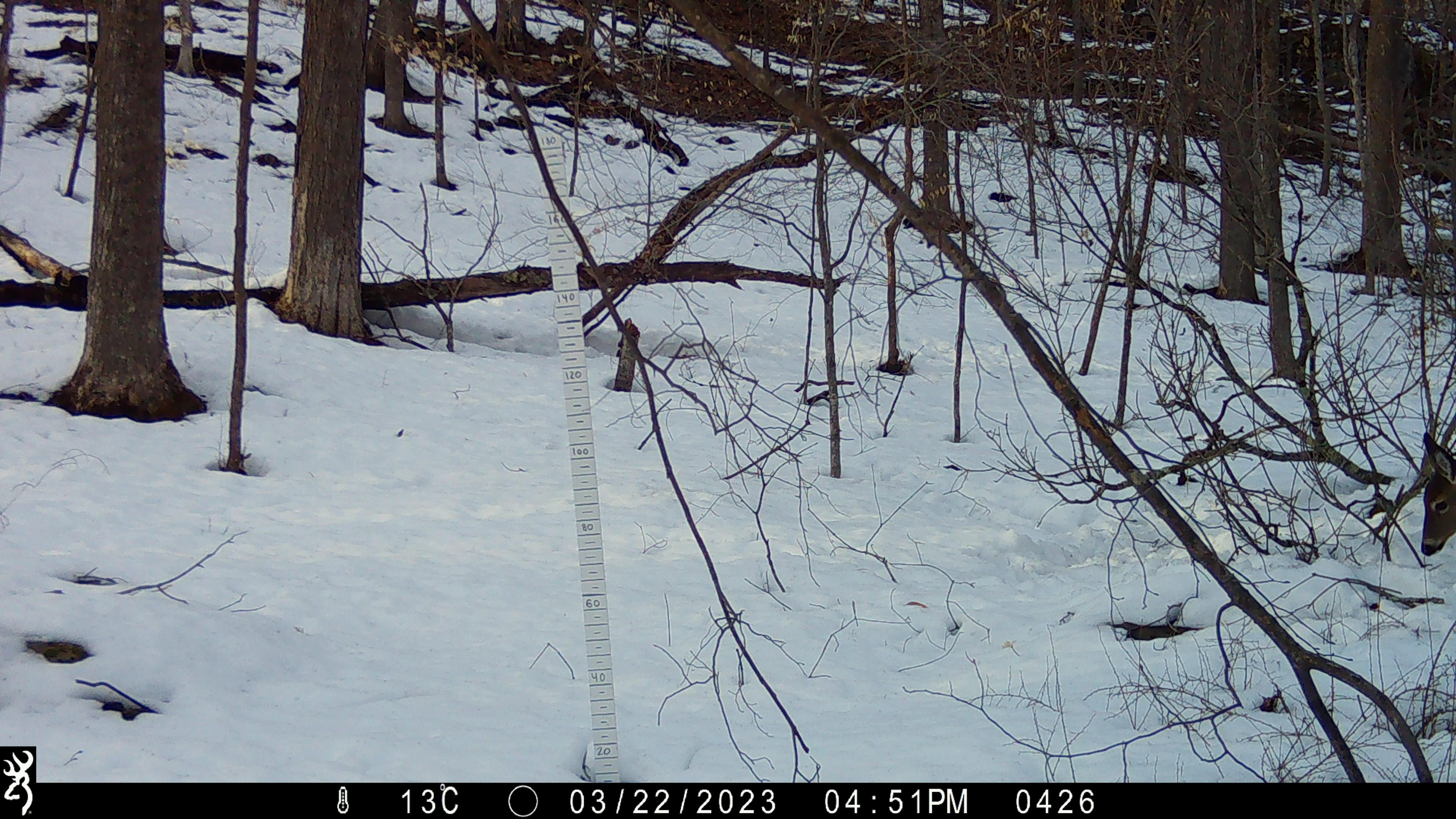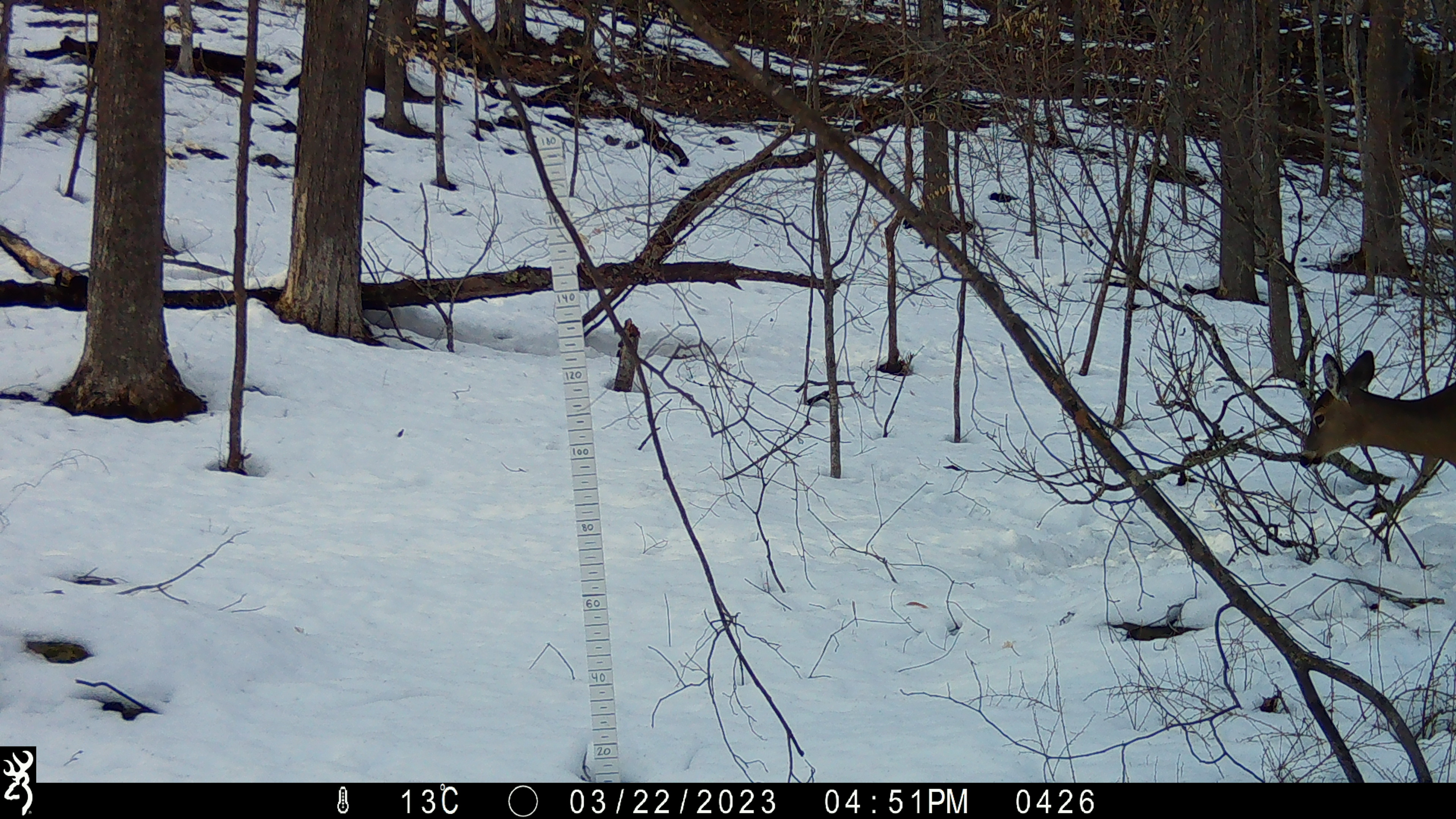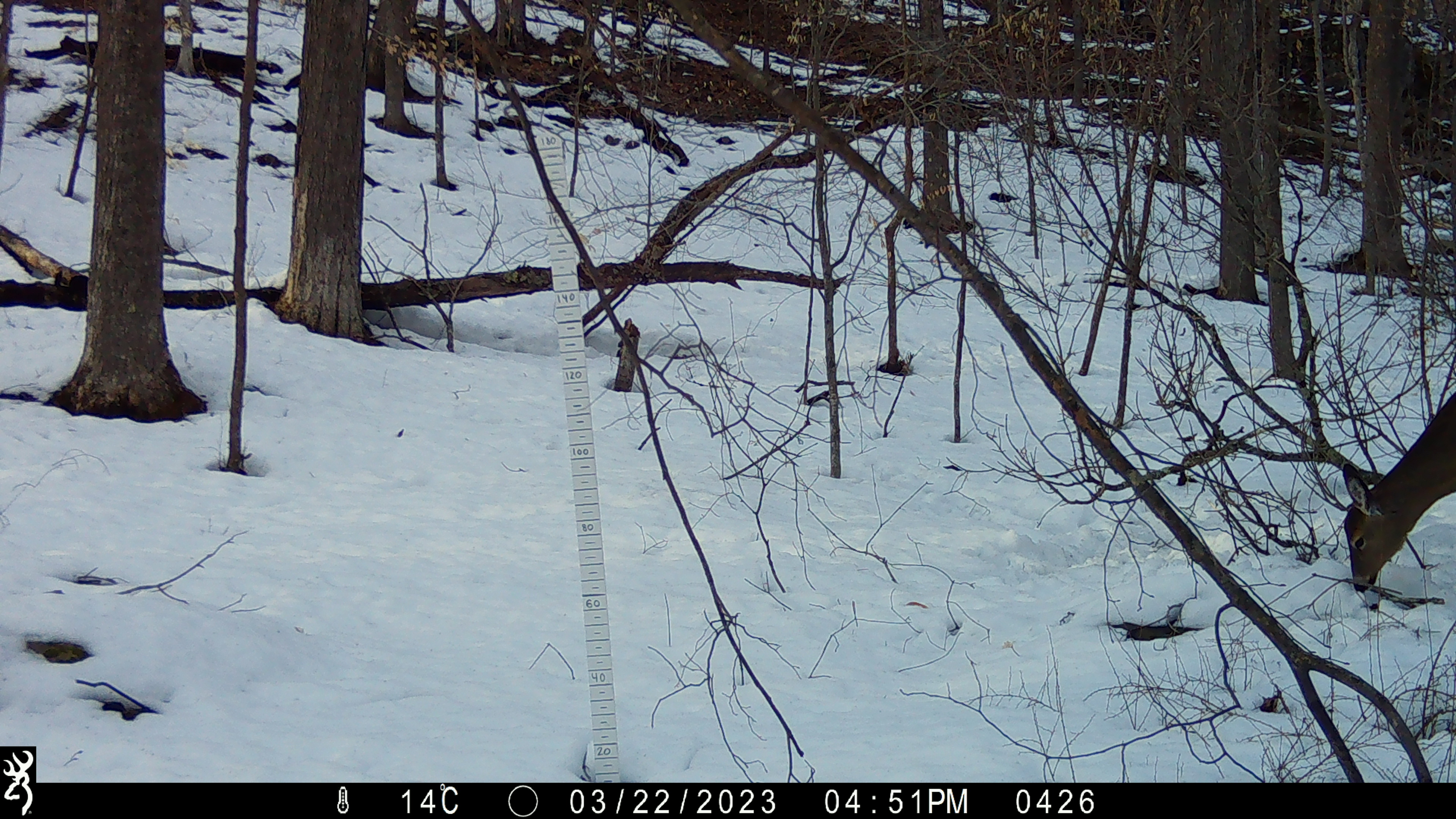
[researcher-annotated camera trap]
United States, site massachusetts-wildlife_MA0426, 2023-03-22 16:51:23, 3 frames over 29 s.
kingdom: Animalia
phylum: Chordata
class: Mammalia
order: Artiodactyla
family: Cervidae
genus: Odocoileus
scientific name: Odocoileus virginianus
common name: white-tailed deer